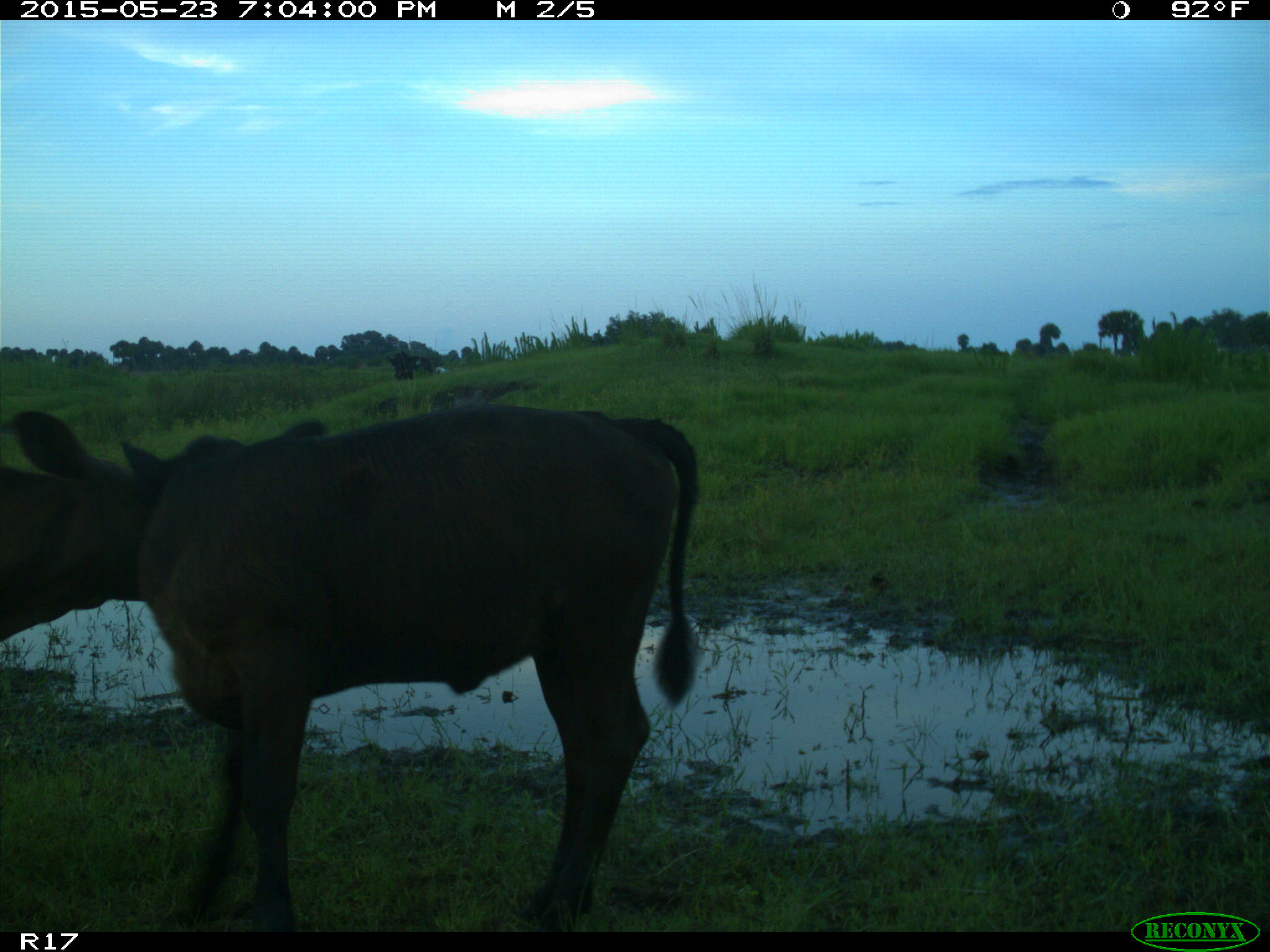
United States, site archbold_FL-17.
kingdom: Animalia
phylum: Chordata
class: Mammalia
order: Artiodactyla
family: Bovidae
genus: Bos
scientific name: Bos taurus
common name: domestic cow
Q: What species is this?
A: Bos taurus (domestic cow).